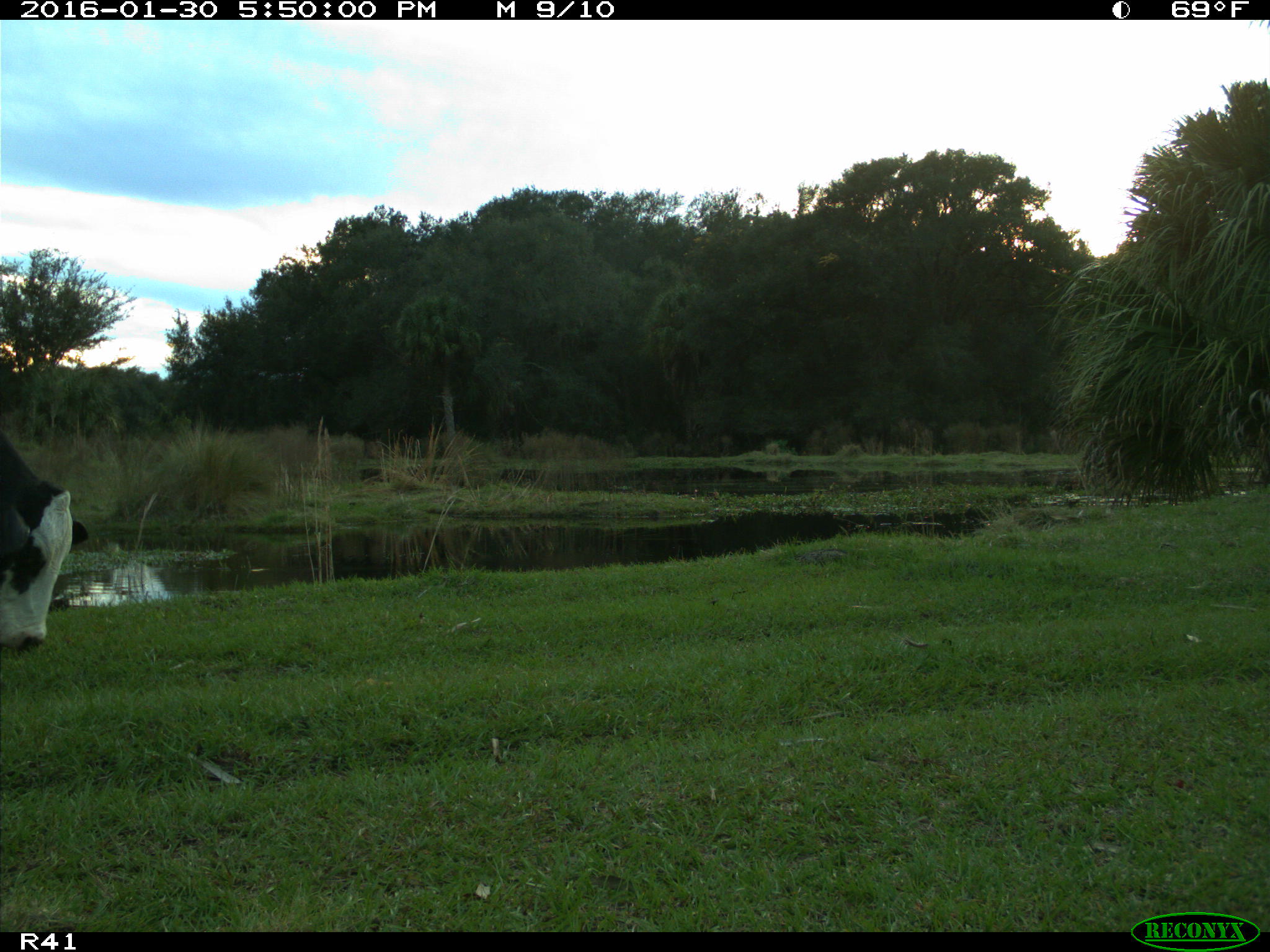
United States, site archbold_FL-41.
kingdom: Animalia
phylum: Chordata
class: Mammalia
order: Artiodactyla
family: Bovidae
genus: Bos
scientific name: Bos taurus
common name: domestic cow